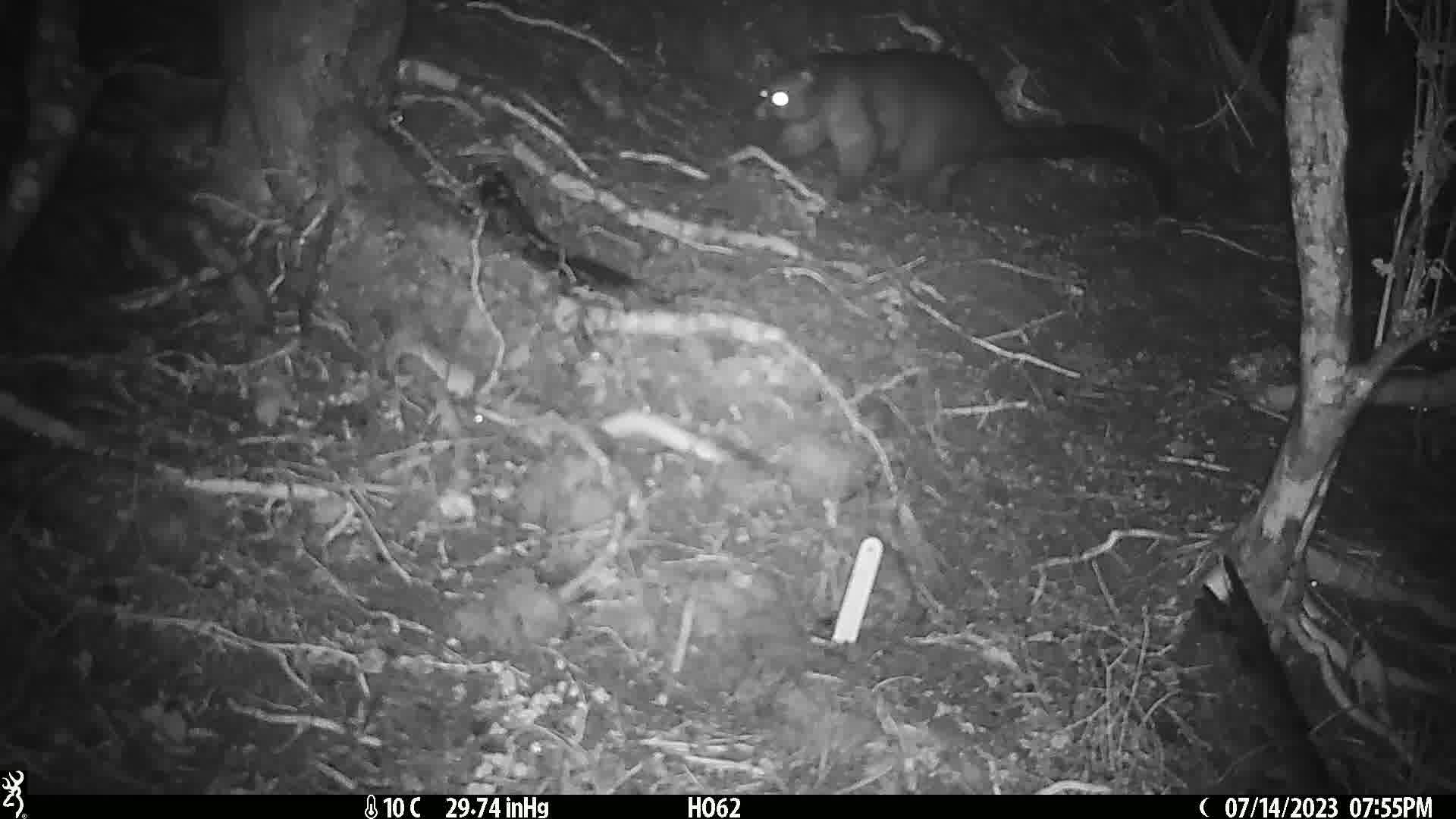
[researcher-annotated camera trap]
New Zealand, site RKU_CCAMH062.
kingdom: Animalia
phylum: Chordata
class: Mammalia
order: Diprotodontia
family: Phalangeridae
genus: Trichosurus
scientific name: Trichosurus vulpecula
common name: common brushtail possum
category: possum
Possum (common brushtail possum) (Trichosurus vulpecula).